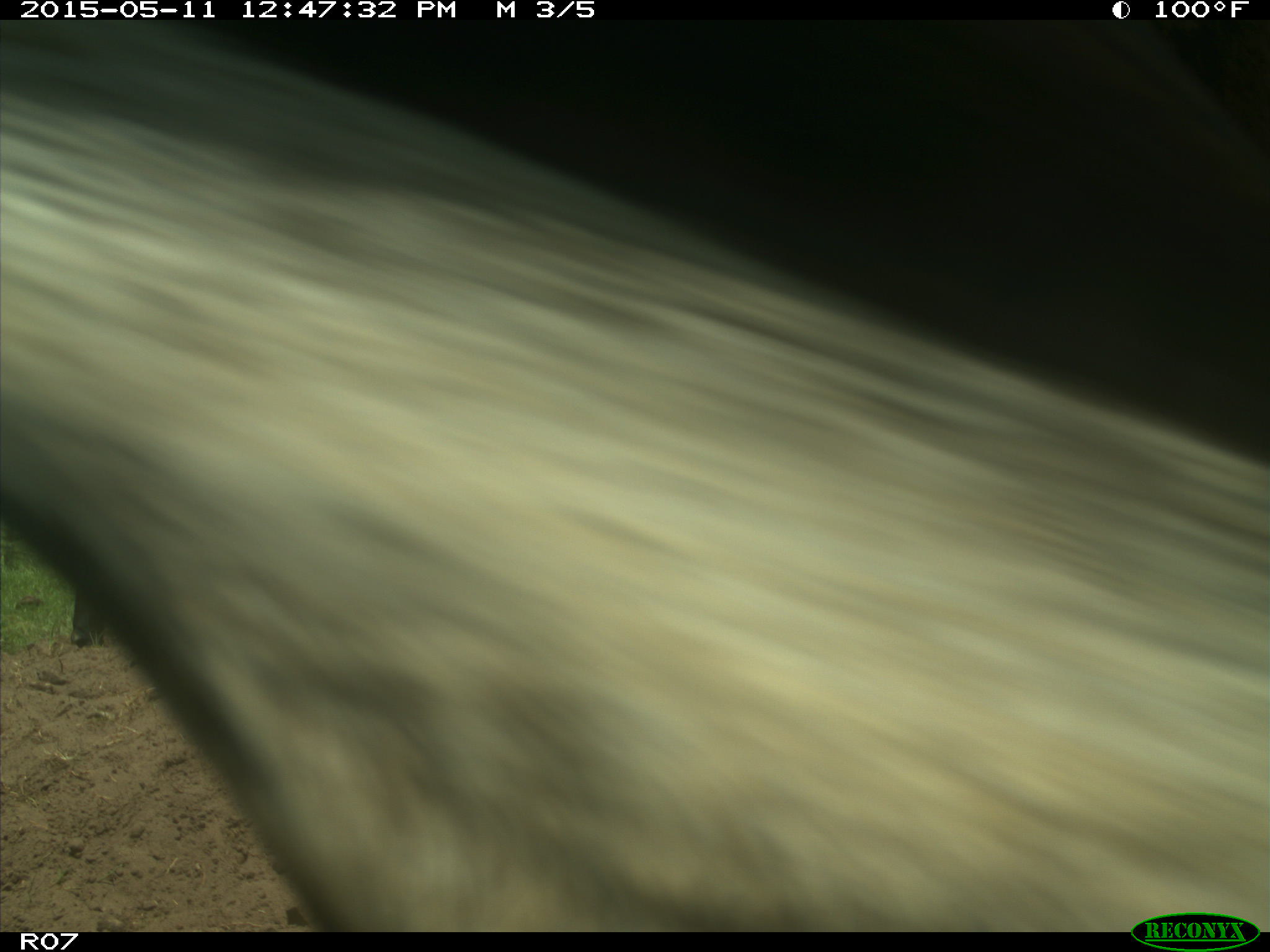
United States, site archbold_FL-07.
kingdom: Animalia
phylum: Chordata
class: Mammalia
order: Artiodactyla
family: Bovidae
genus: Bos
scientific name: Bos taurus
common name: domestic cow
Bos taurus (domestic cow).